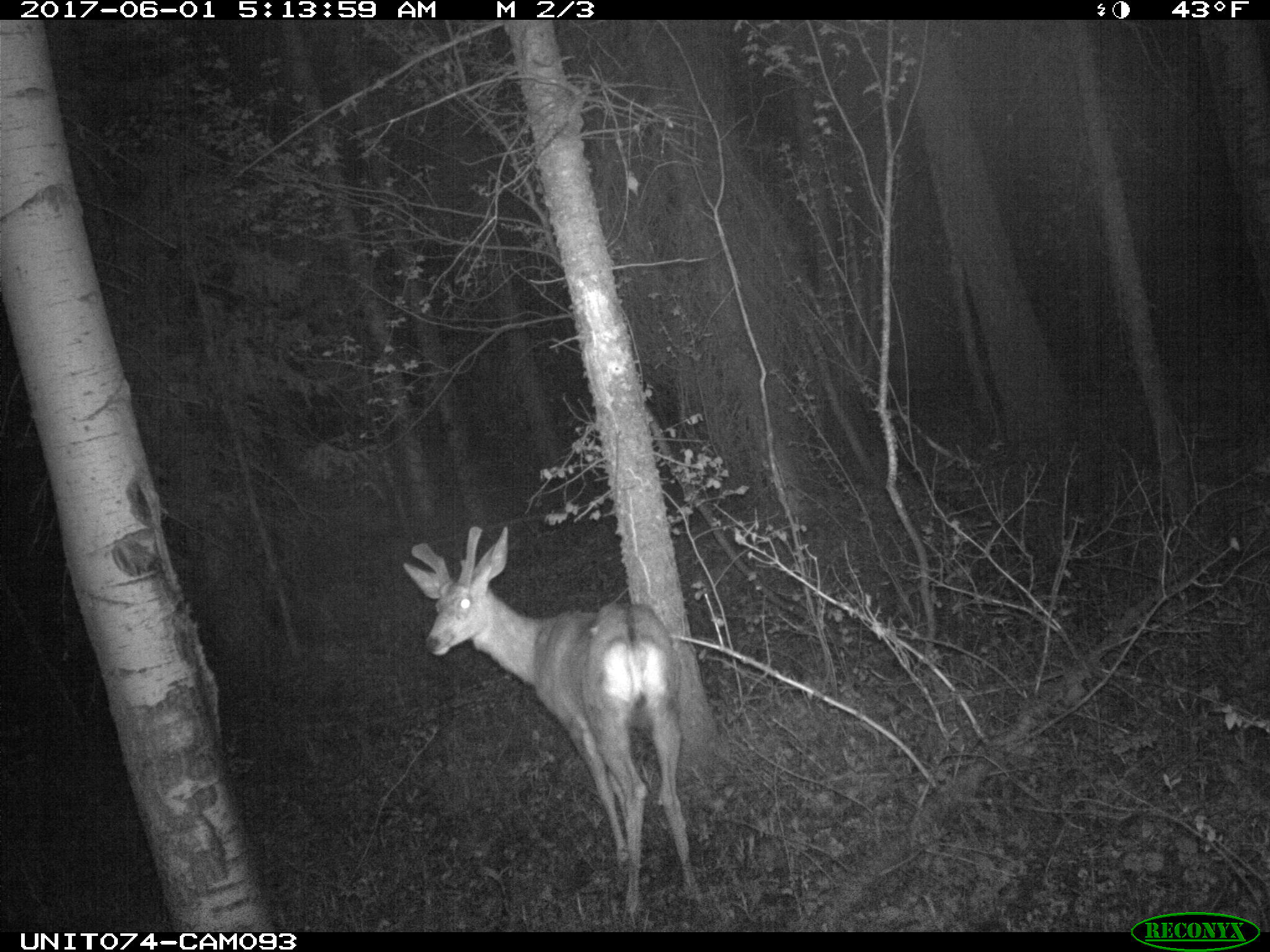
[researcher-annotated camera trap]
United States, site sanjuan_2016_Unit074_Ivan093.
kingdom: Animalia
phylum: Chordata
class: Mammalia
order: Artiodactyla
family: Cervidae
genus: Odocoileus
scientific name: Odocoileus hemionus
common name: mule deer